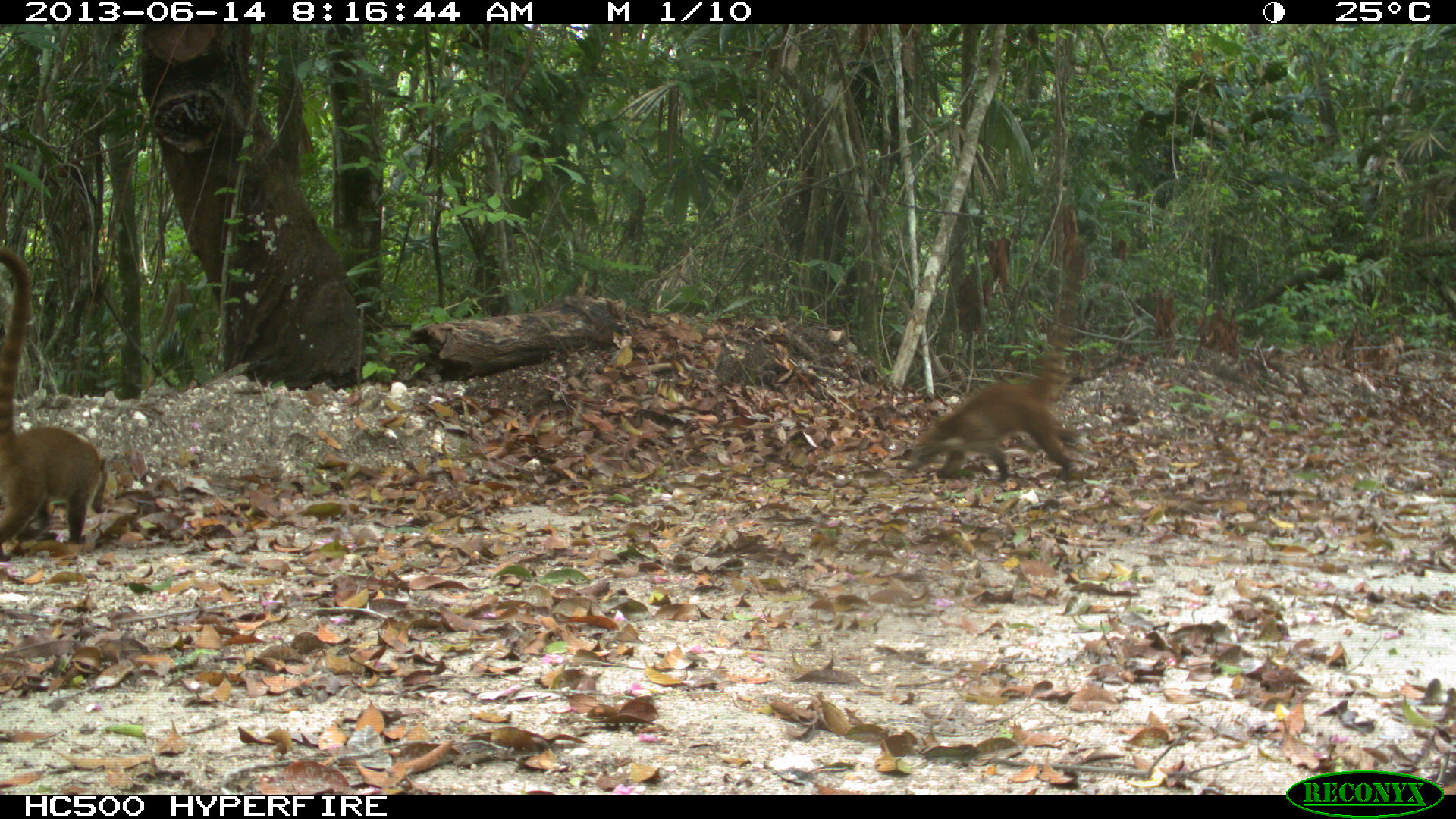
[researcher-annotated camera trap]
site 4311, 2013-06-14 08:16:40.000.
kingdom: Animalia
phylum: Chordata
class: Mammalia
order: Carnivora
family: Procyonidae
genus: Nasua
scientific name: Nasua narica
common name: white-nosed coati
Nasua narica (white-nosed coati), count 2.